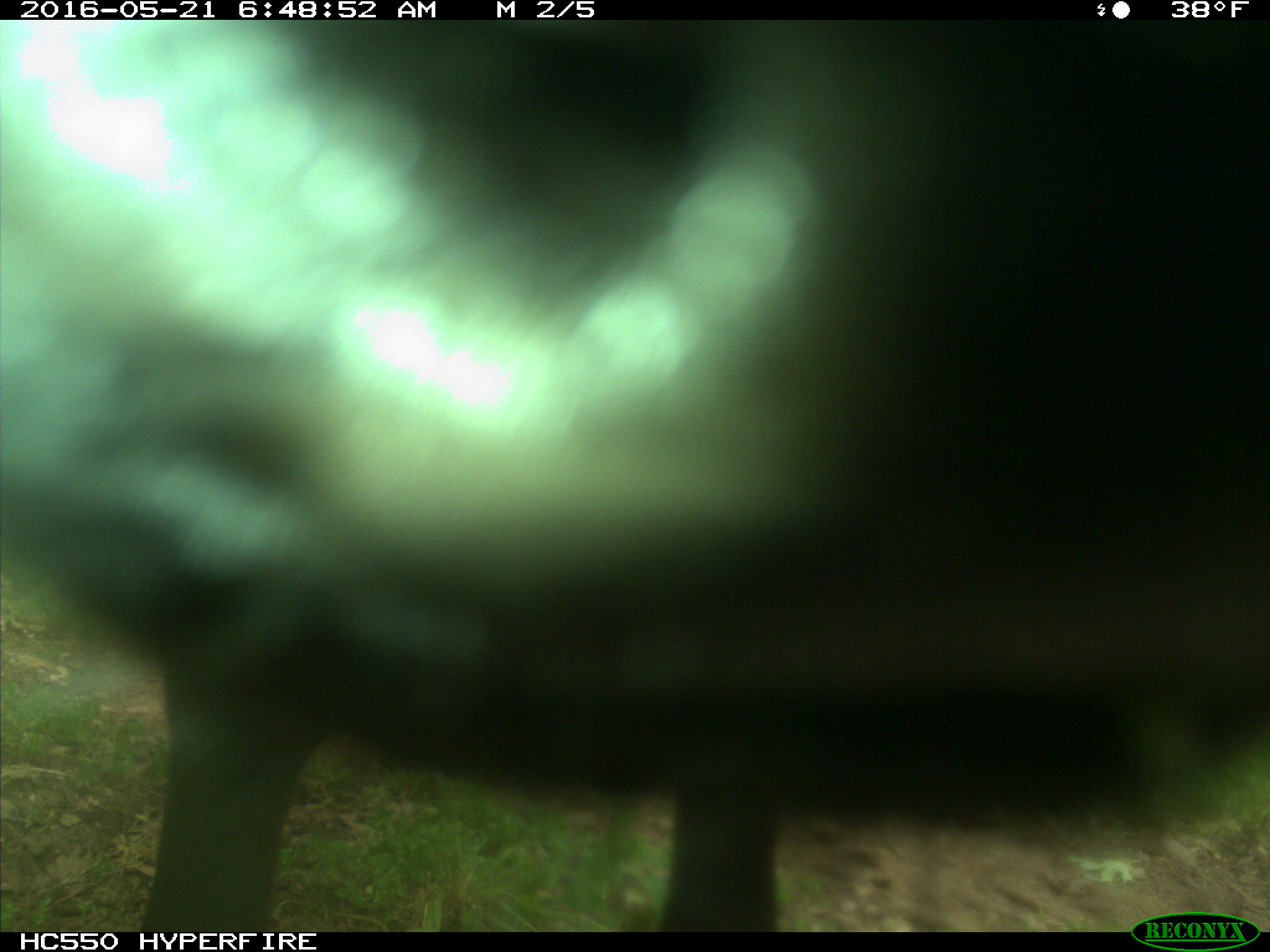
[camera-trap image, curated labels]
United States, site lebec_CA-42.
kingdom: Animalia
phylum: Chordata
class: Mammalia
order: Artiodactyla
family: Bovidae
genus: Bos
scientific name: Bos taurus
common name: domestic cow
Bos taurus (domestic cow).